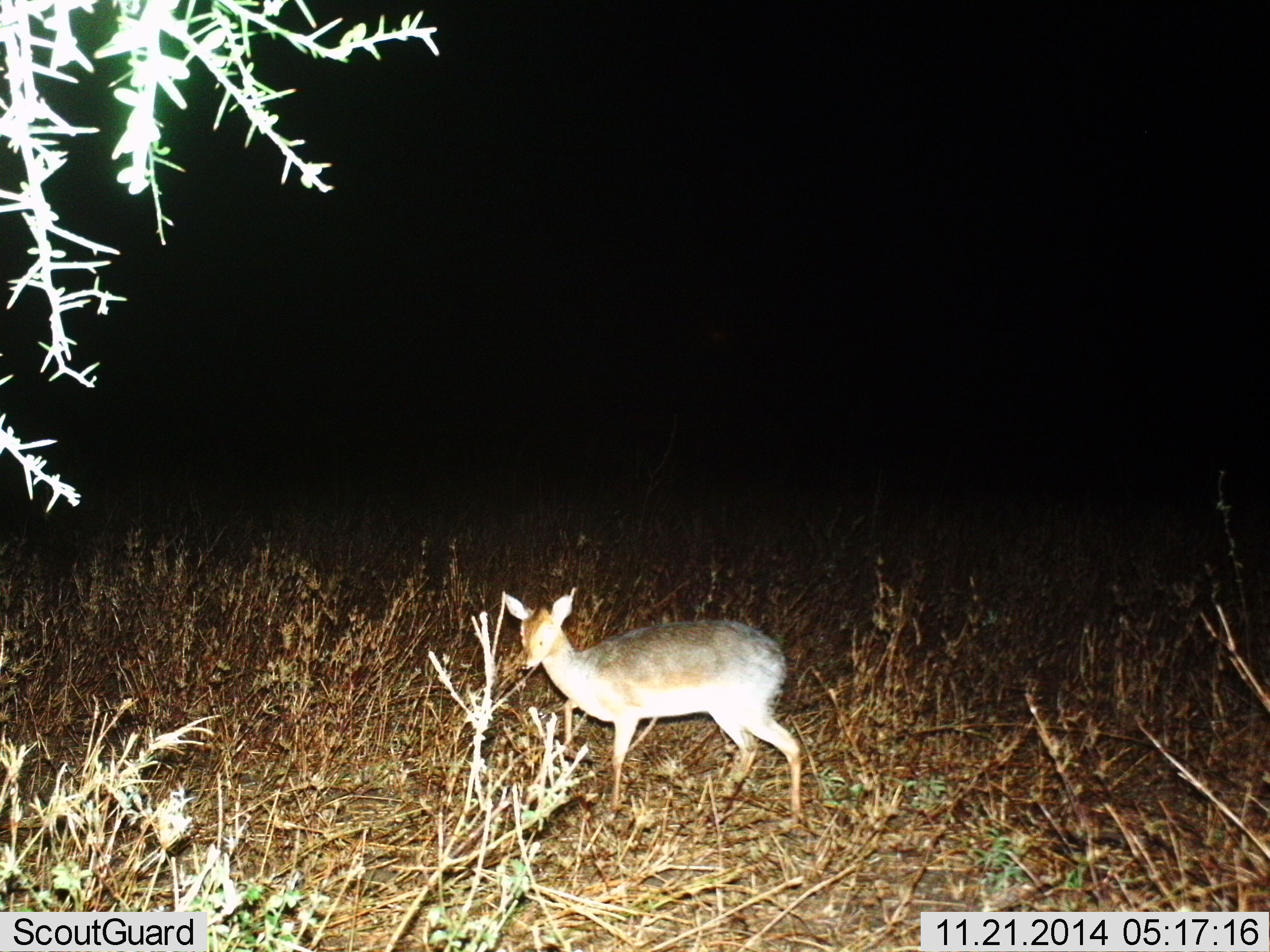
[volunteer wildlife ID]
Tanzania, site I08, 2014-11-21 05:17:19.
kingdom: Animalia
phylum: Chordata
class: Mammalia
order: Artiodactyla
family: Bovidae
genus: Madoqua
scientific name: Madoqua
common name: dikdik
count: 1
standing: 100%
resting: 0%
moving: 0%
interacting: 0%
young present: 0%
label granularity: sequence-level